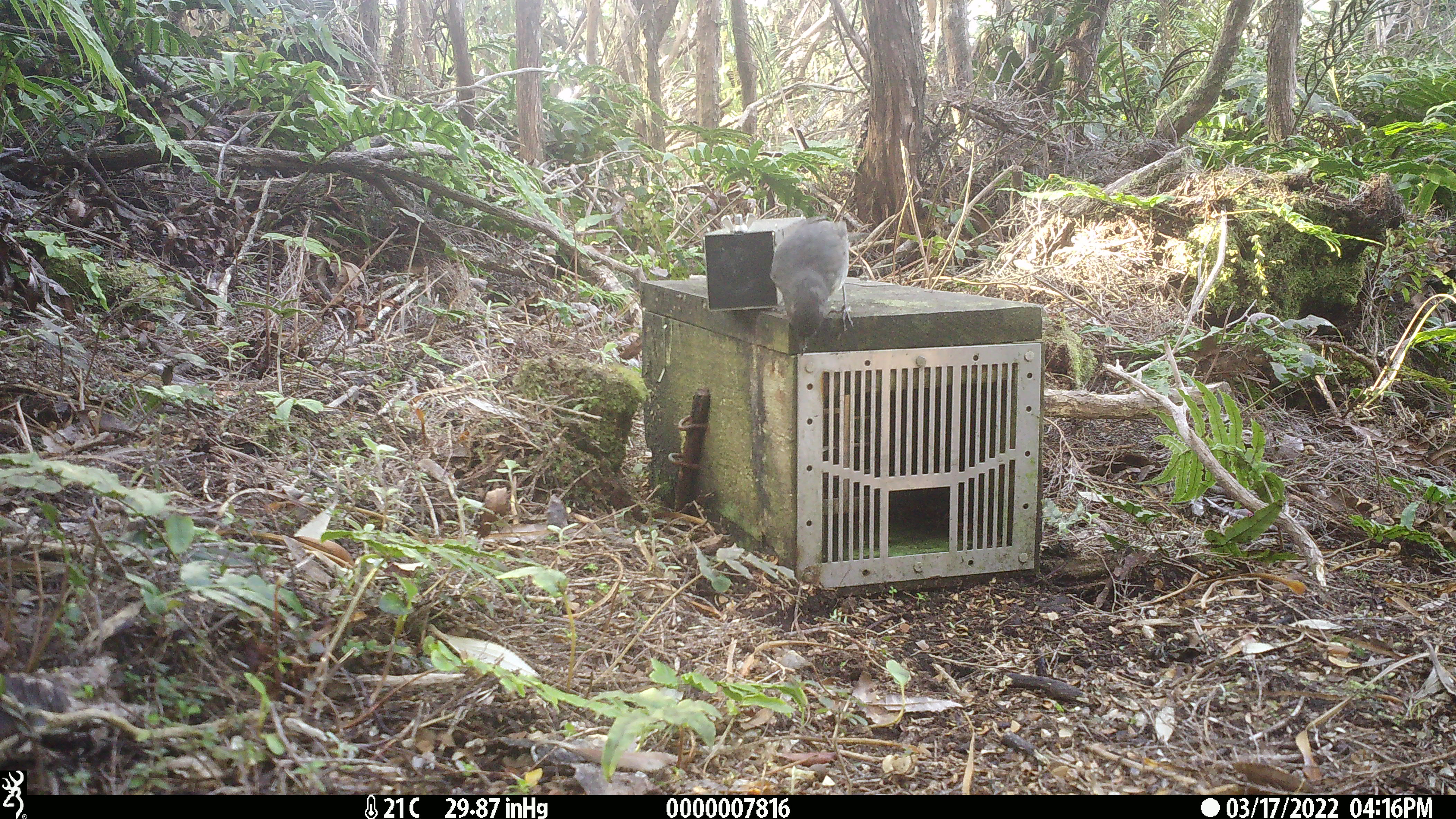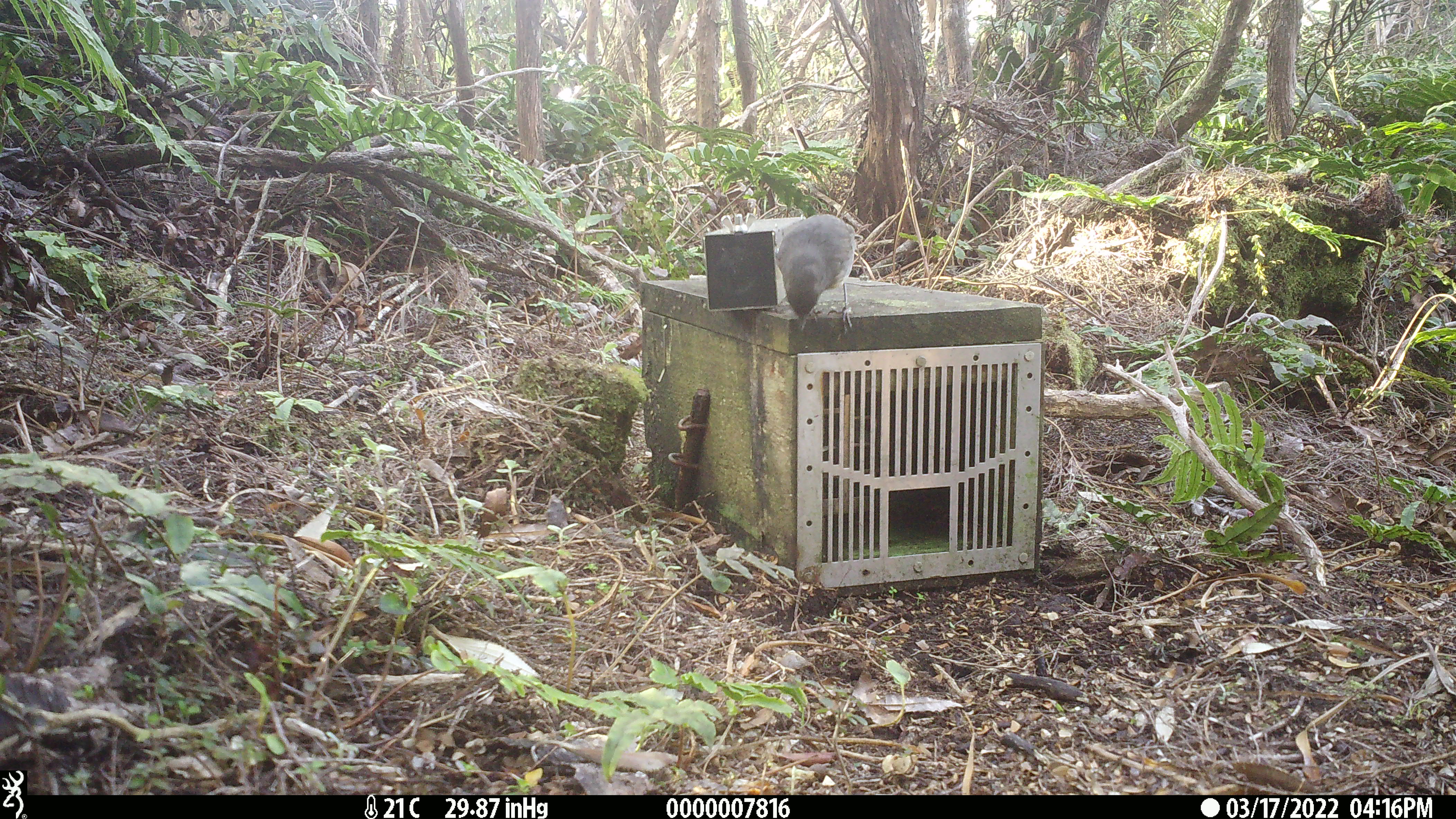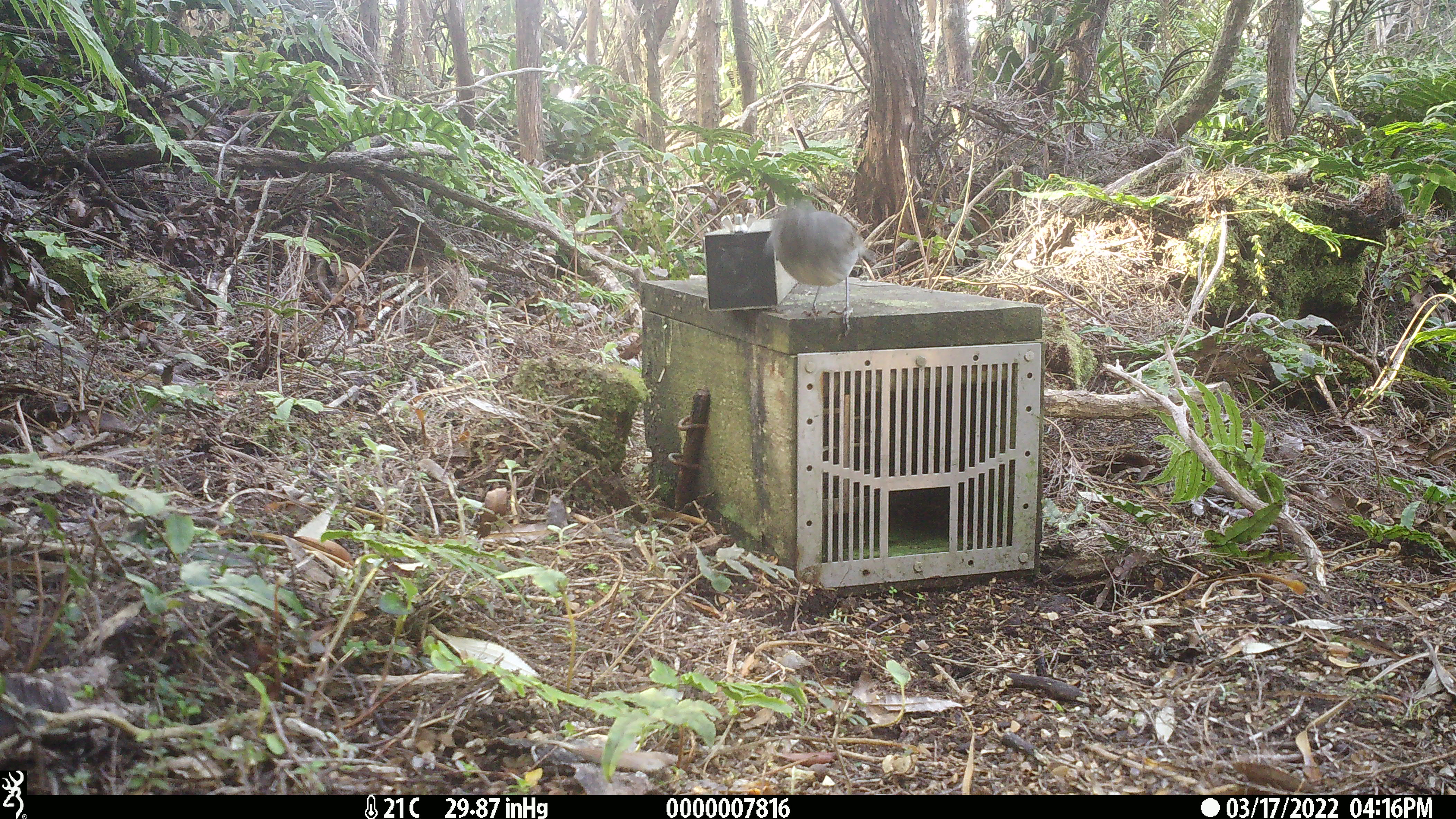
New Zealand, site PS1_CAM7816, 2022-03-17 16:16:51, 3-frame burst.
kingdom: Animalia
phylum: Chordata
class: Aves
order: Passeriformes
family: Petroicidae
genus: Petroica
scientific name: Petroica australis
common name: new zealand robin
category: robin